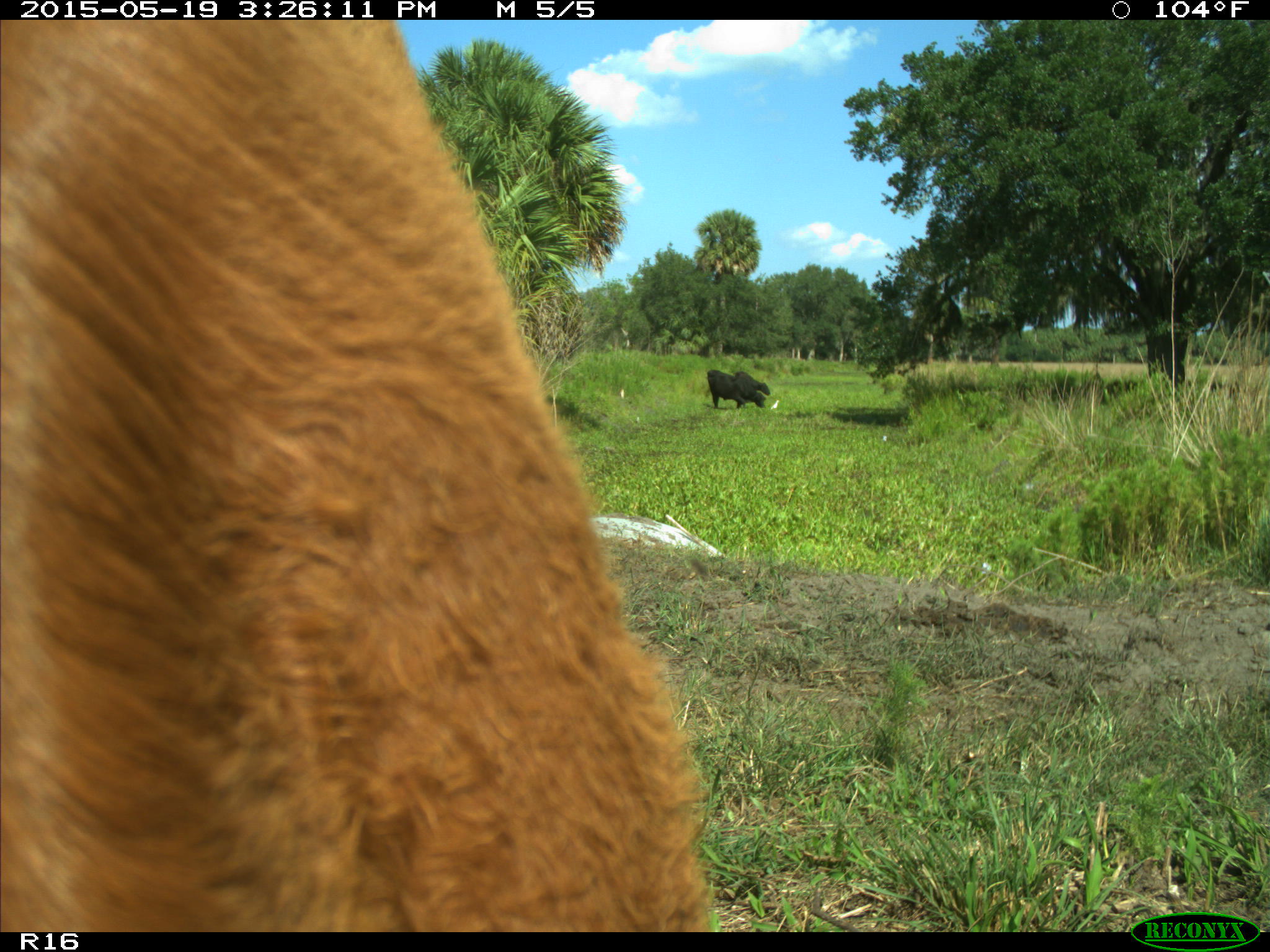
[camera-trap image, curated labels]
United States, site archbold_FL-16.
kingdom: Animalia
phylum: Chordata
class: Mammalia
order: Artiodactyla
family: Bovidae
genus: Bos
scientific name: Bos taurus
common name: domestic cow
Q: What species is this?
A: Bos taurus (domestic cow).